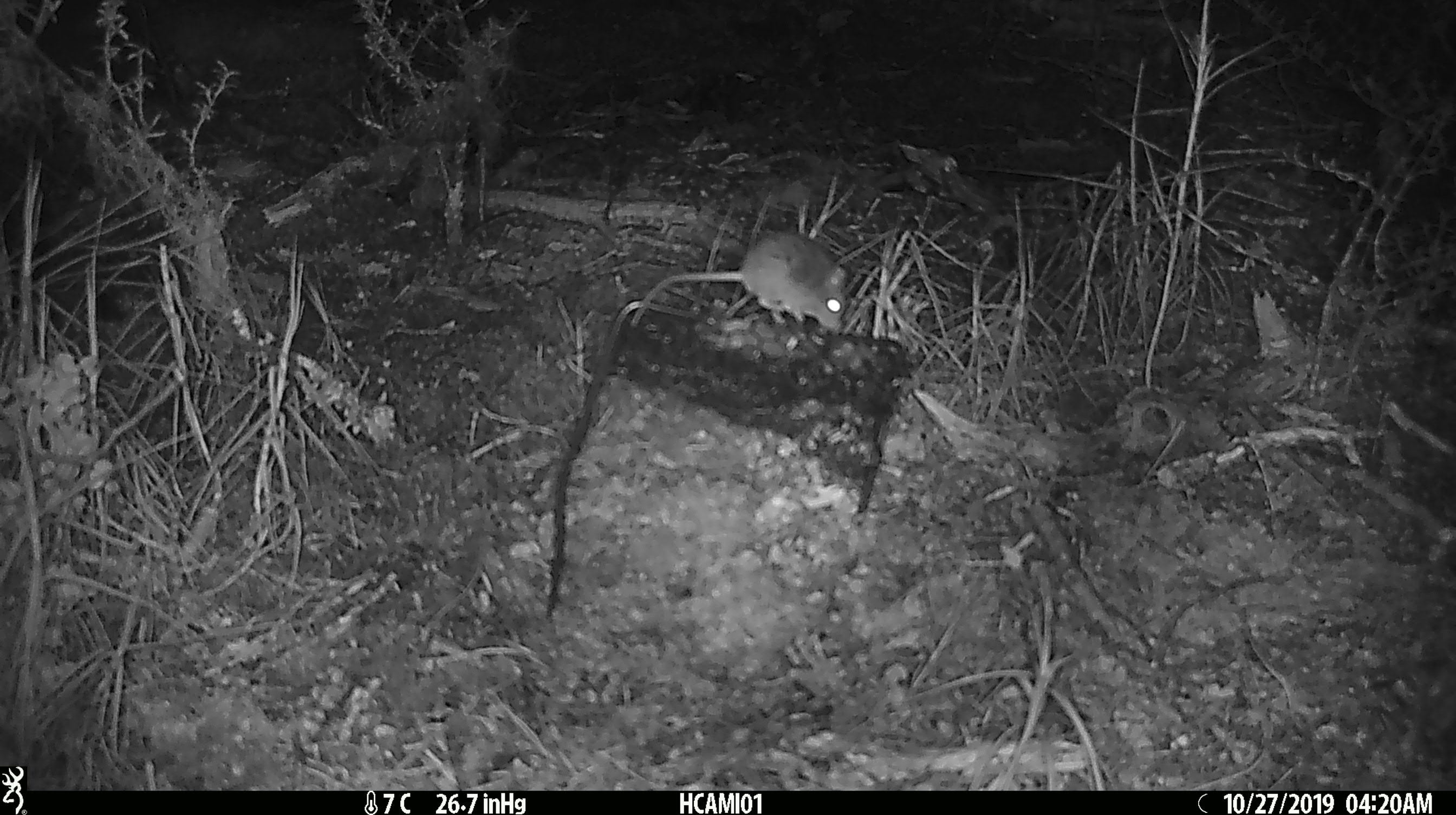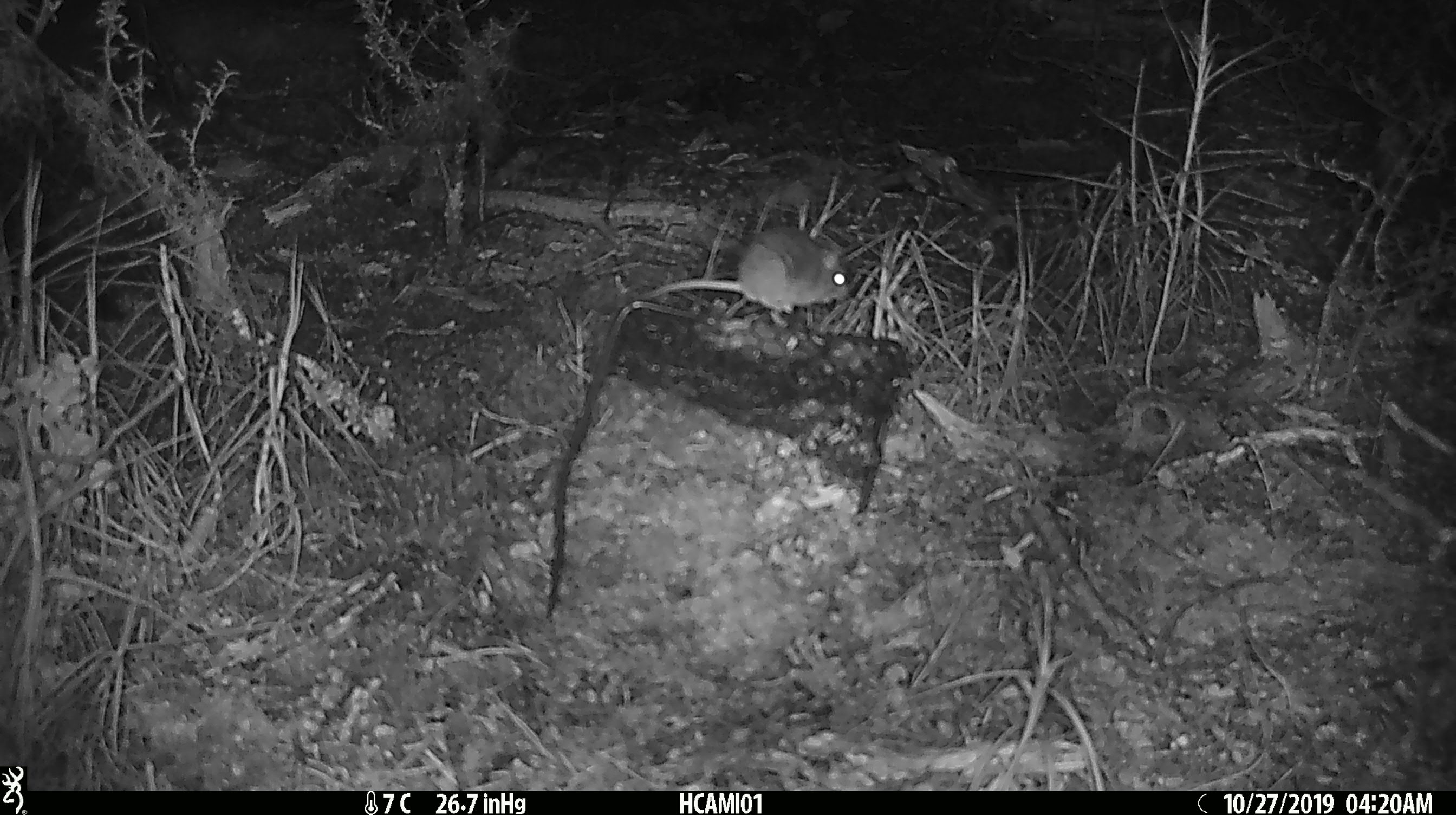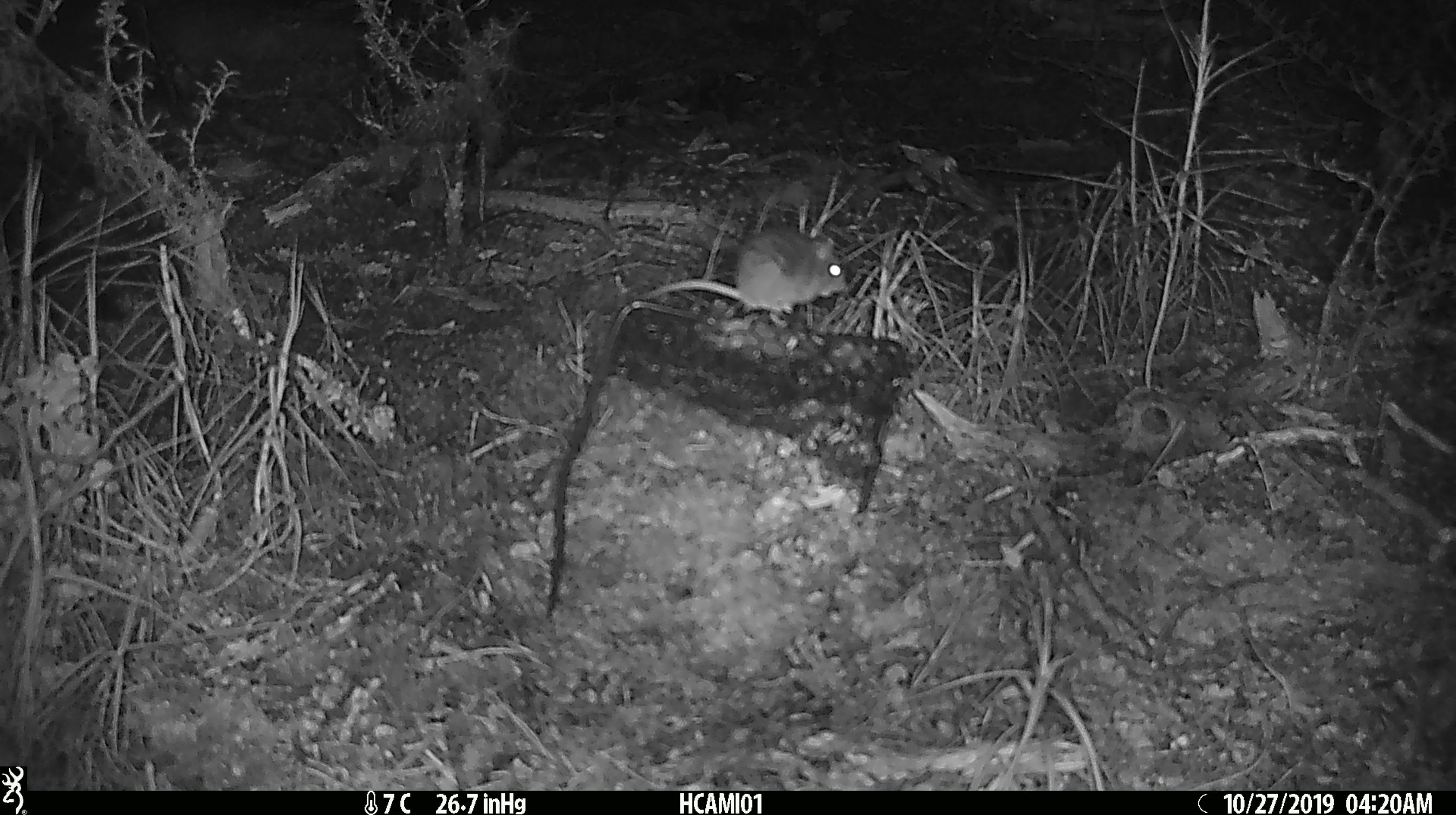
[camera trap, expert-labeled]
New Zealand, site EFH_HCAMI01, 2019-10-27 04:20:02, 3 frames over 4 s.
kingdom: Animalia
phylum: Chordata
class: Mammalia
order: Rodentia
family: Muridae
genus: Mus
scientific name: Mus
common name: mouse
Mouse (Mus).